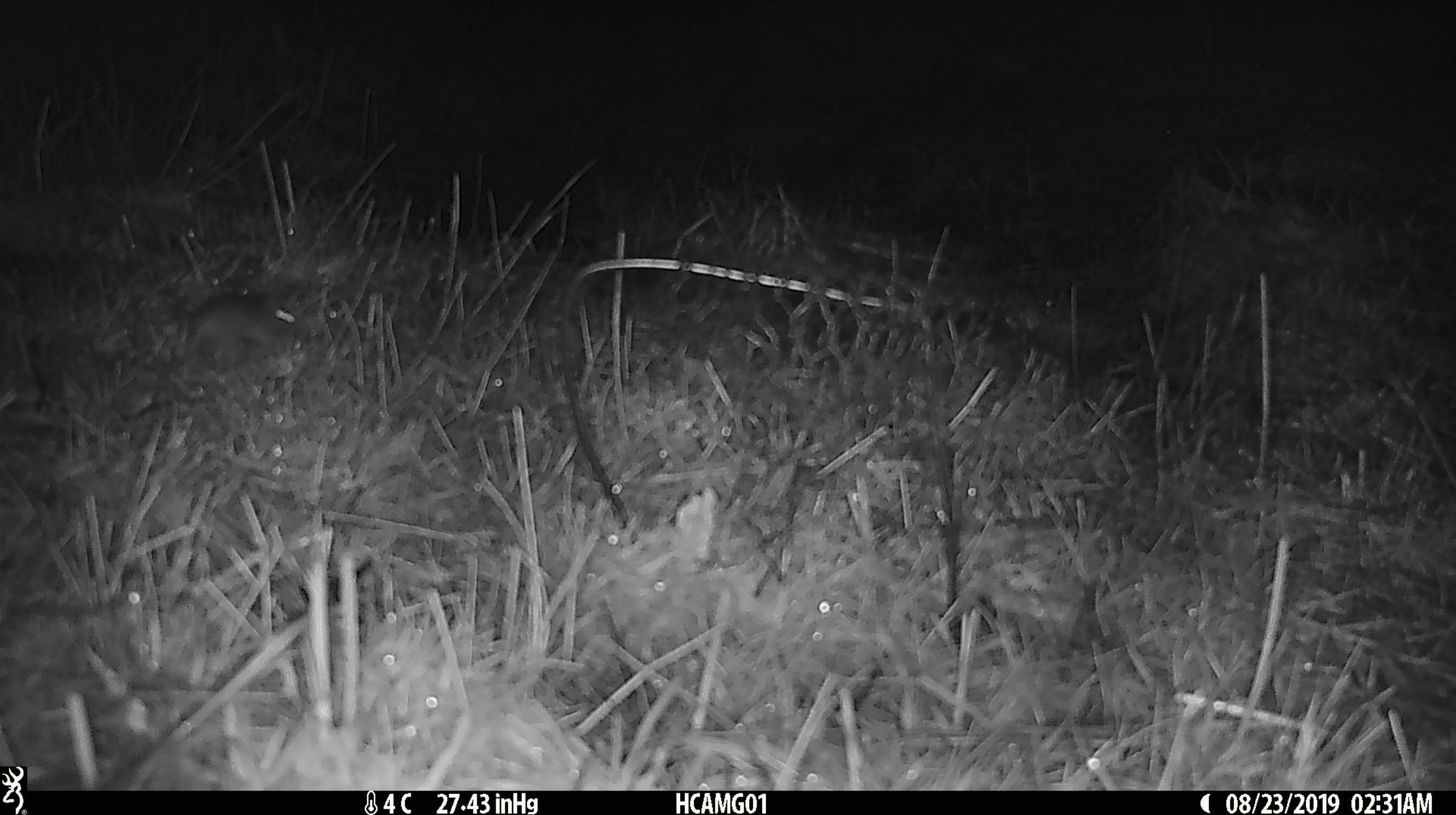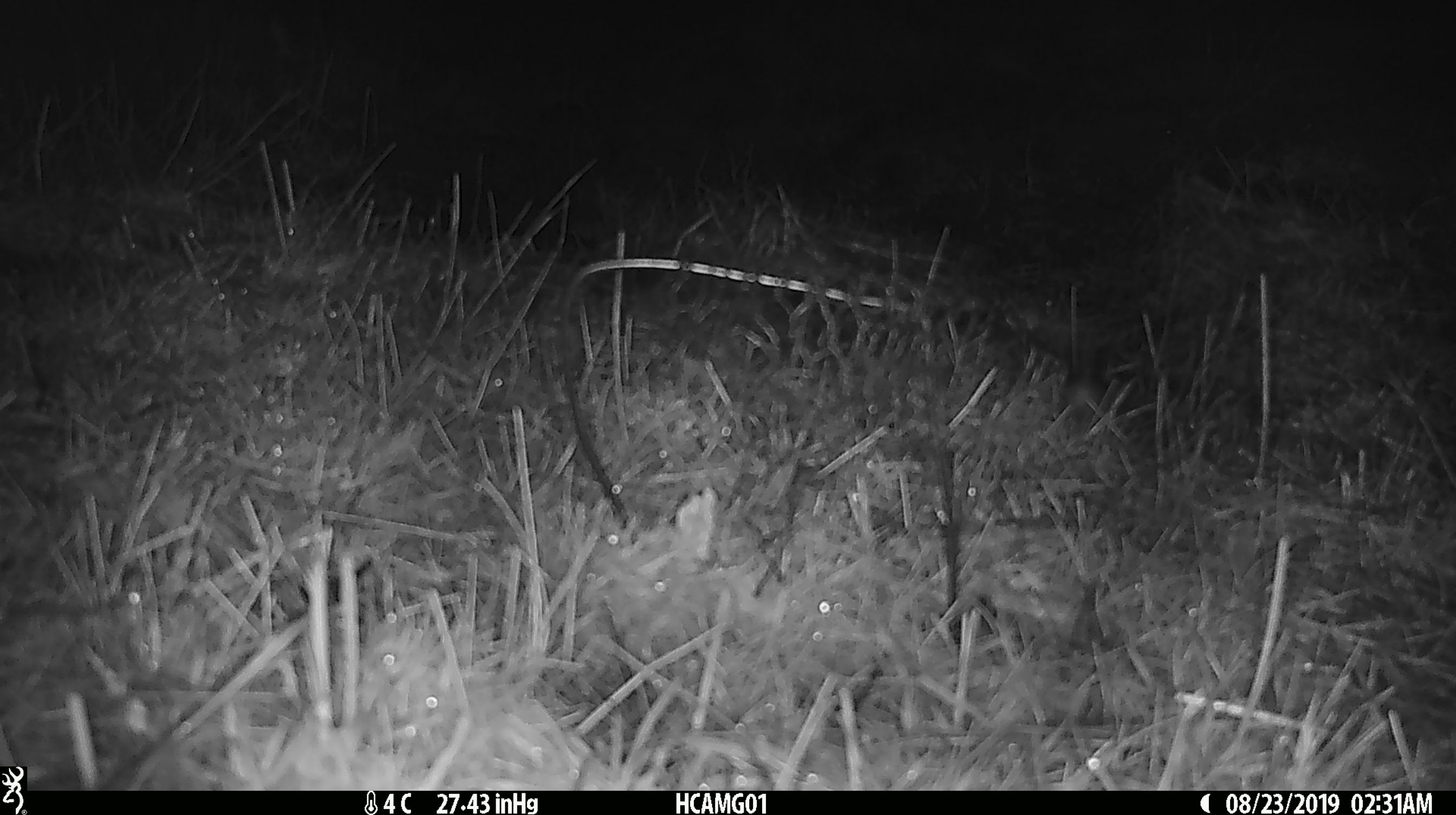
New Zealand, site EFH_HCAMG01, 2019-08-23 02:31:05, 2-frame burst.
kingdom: Animalia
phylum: Chordata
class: Mammalia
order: Rodentia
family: Muridae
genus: Mus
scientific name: Mus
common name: mouse